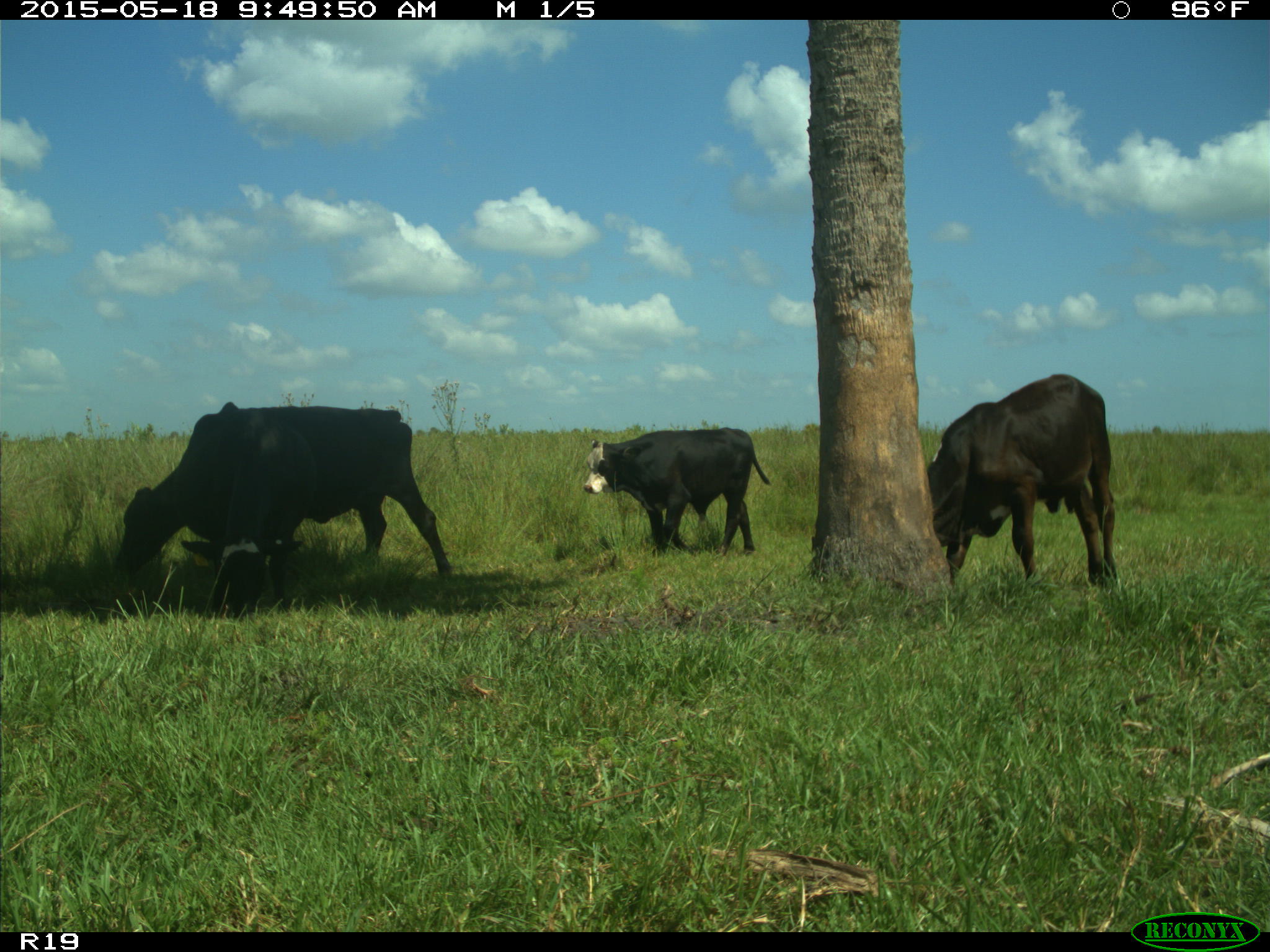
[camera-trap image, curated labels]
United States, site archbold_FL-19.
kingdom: Animalia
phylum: Chordata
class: Mammalia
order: Artiodactyla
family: Bovidae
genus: Bos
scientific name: Bos taurus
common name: domestic cow